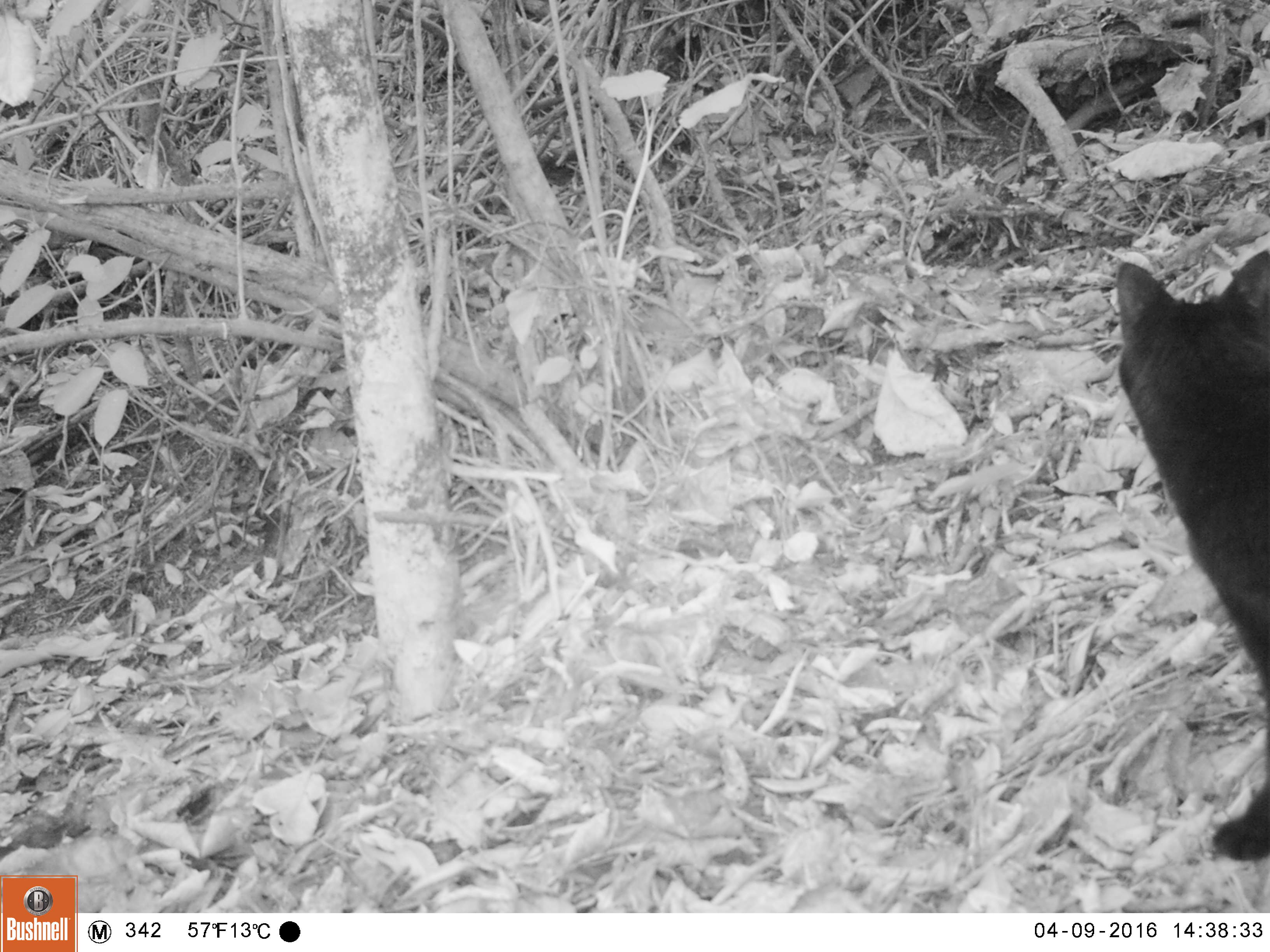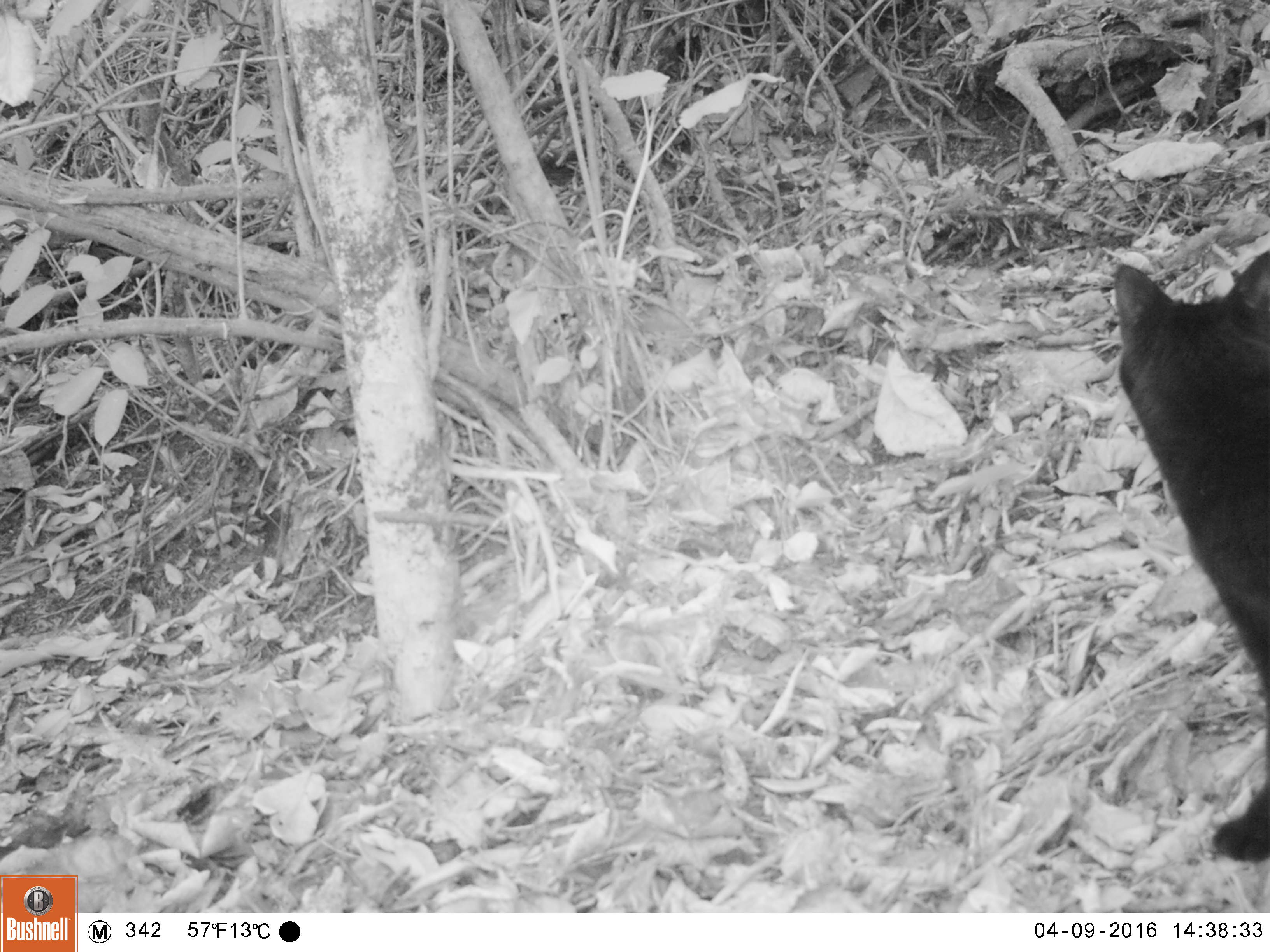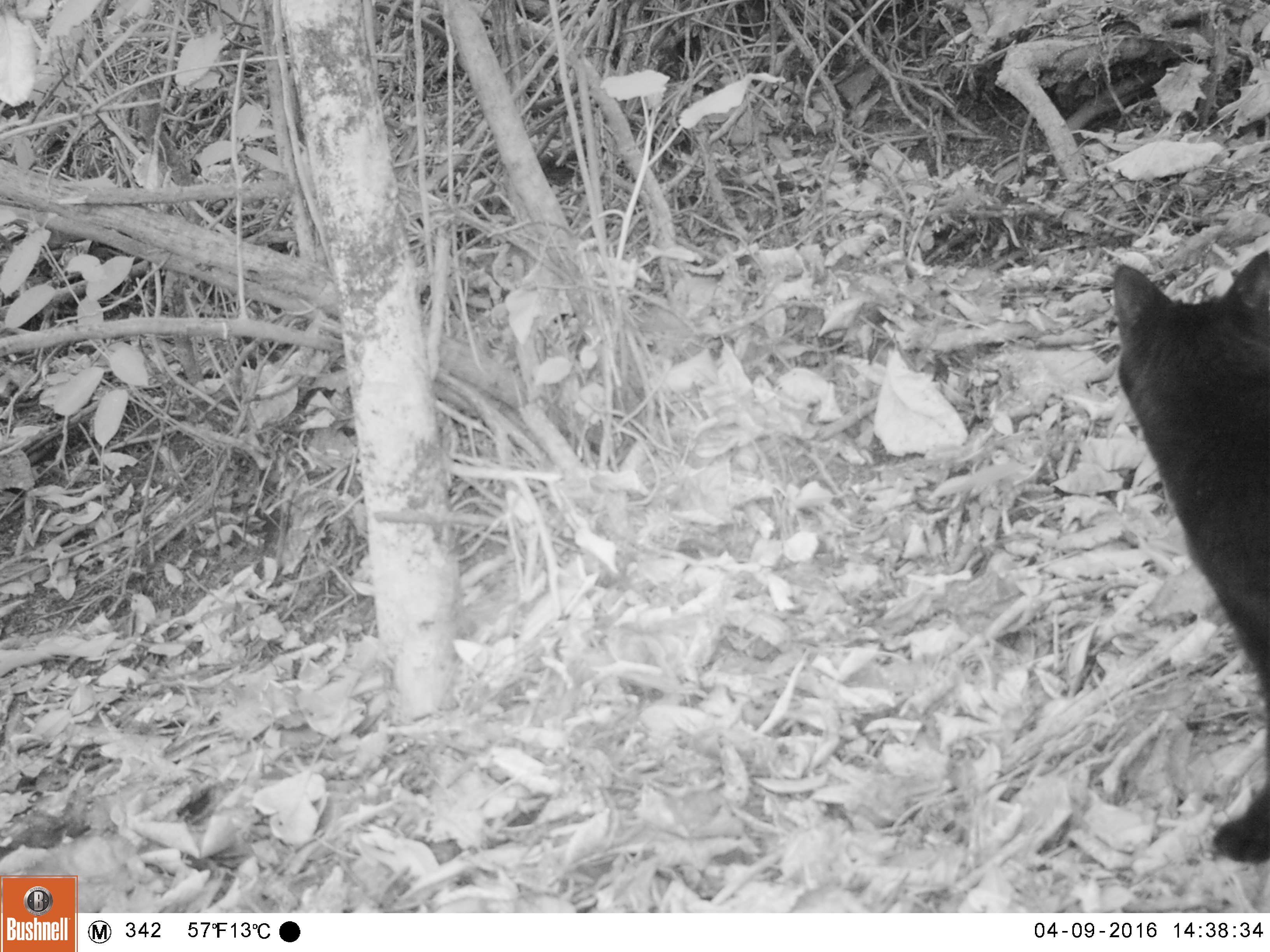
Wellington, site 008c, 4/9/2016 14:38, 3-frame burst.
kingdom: Animalia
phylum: Chordata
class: Mammalia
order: Carnivora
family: Felidae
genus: Felis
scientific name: Felis catus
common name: cat